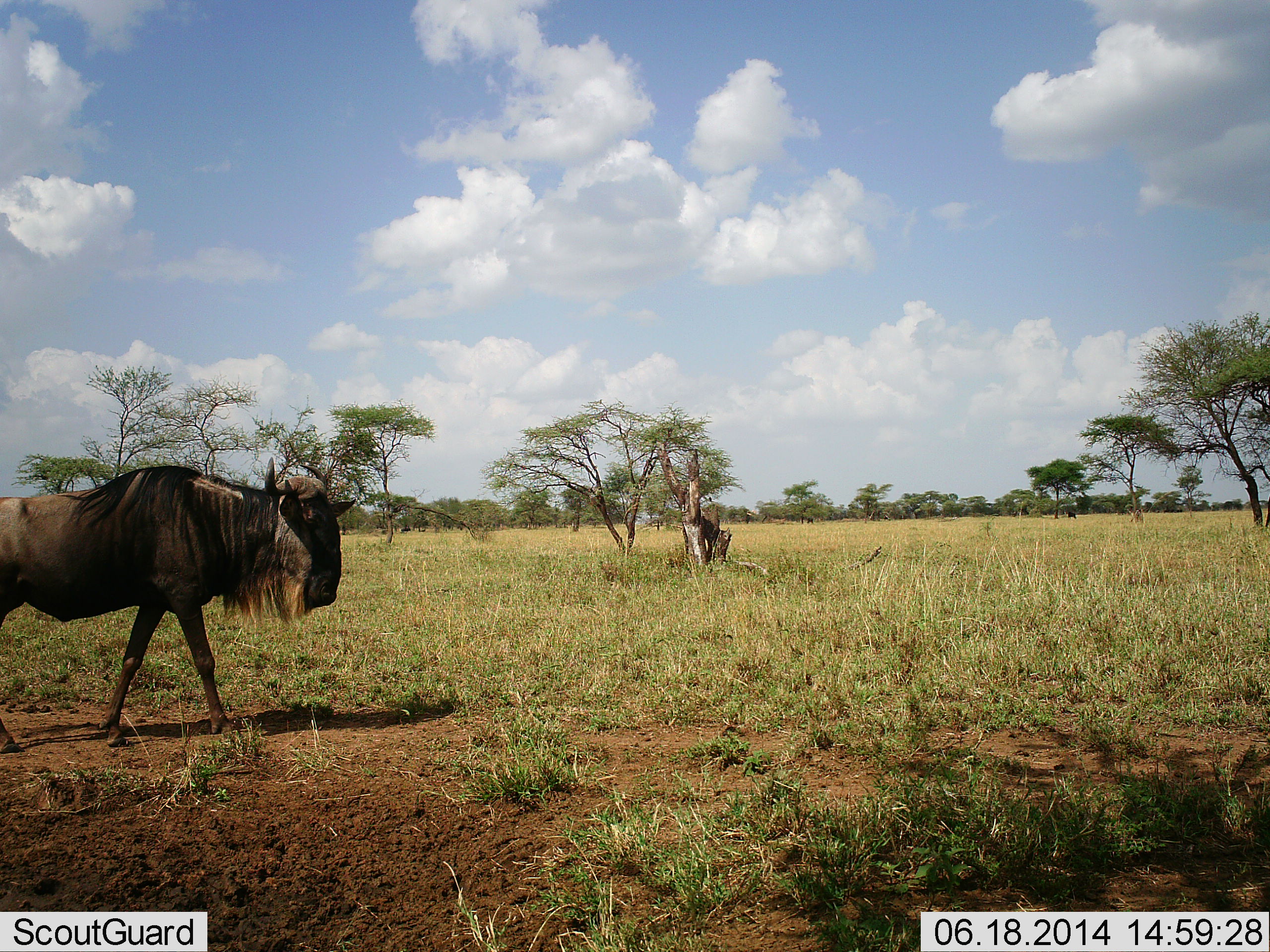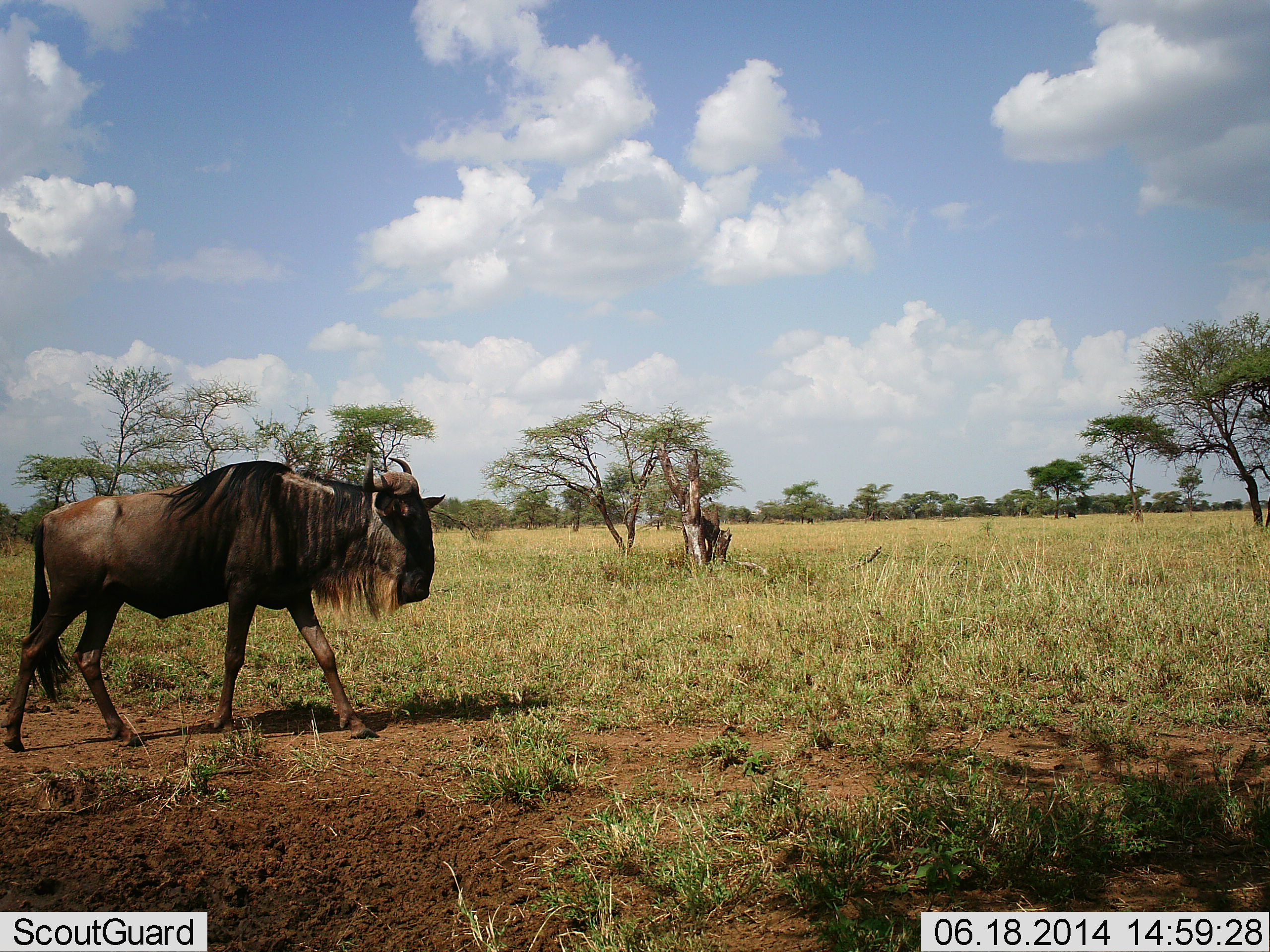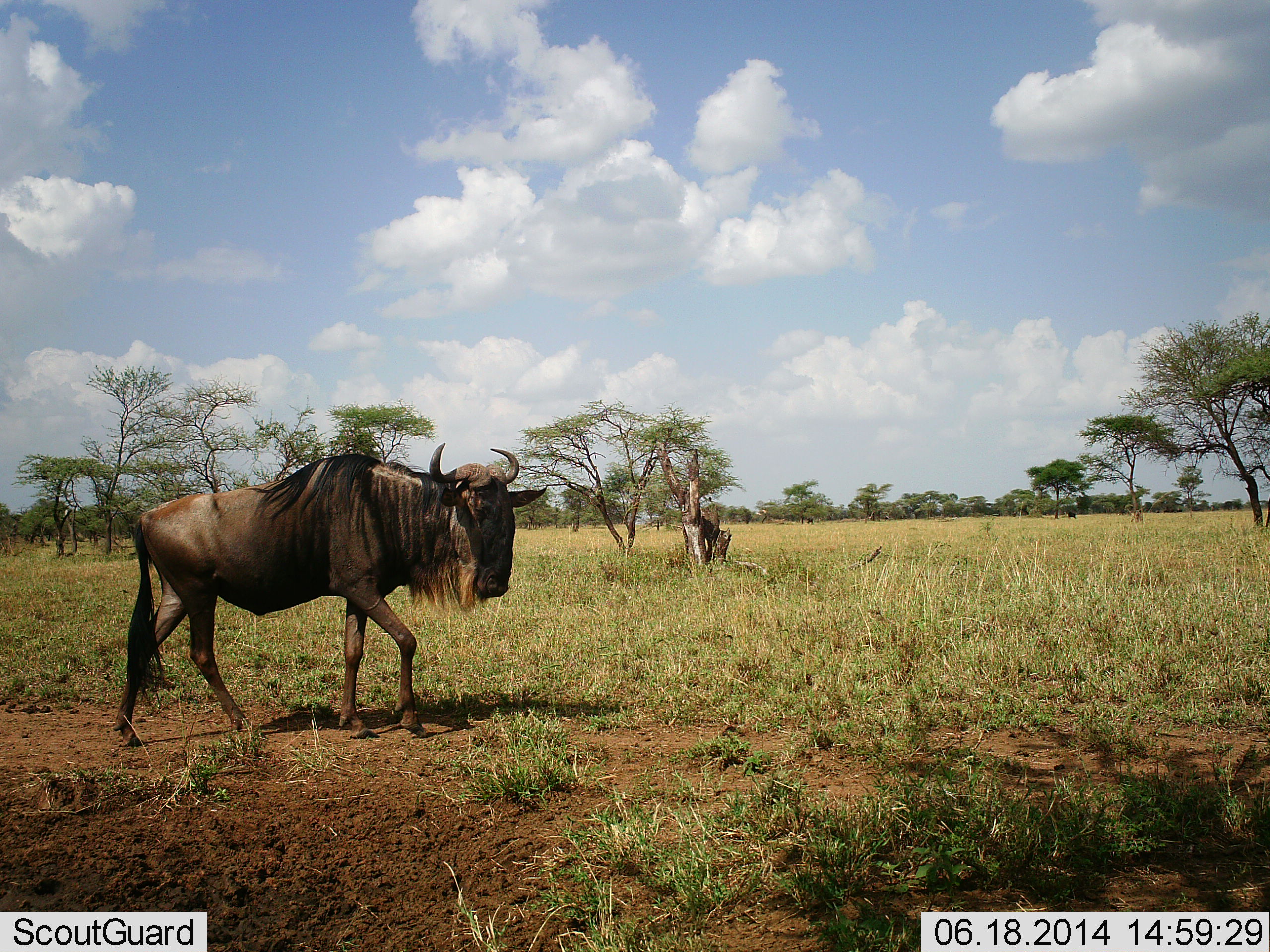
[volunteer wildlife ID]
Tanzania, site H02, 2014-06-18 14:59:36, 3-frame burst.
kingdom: Animalia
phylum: Chordata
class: Mammalia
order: Artiodactyla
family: Bovidae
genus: Connochaetes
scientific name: Connochaetes taurinus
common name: blue wildebeest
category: wildebeest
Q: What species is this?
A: Wildebeest (blue wildebeest) (Connochaetes taurinus).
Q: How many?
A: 1.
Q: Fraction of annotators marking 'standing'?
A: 0%.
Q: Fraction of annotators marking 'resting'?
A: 0%.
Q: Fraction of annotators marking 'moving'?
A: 100%.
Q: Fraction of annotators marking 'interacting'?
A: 0%.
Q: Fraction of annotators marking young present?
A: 0%.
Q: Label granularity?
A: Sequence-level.